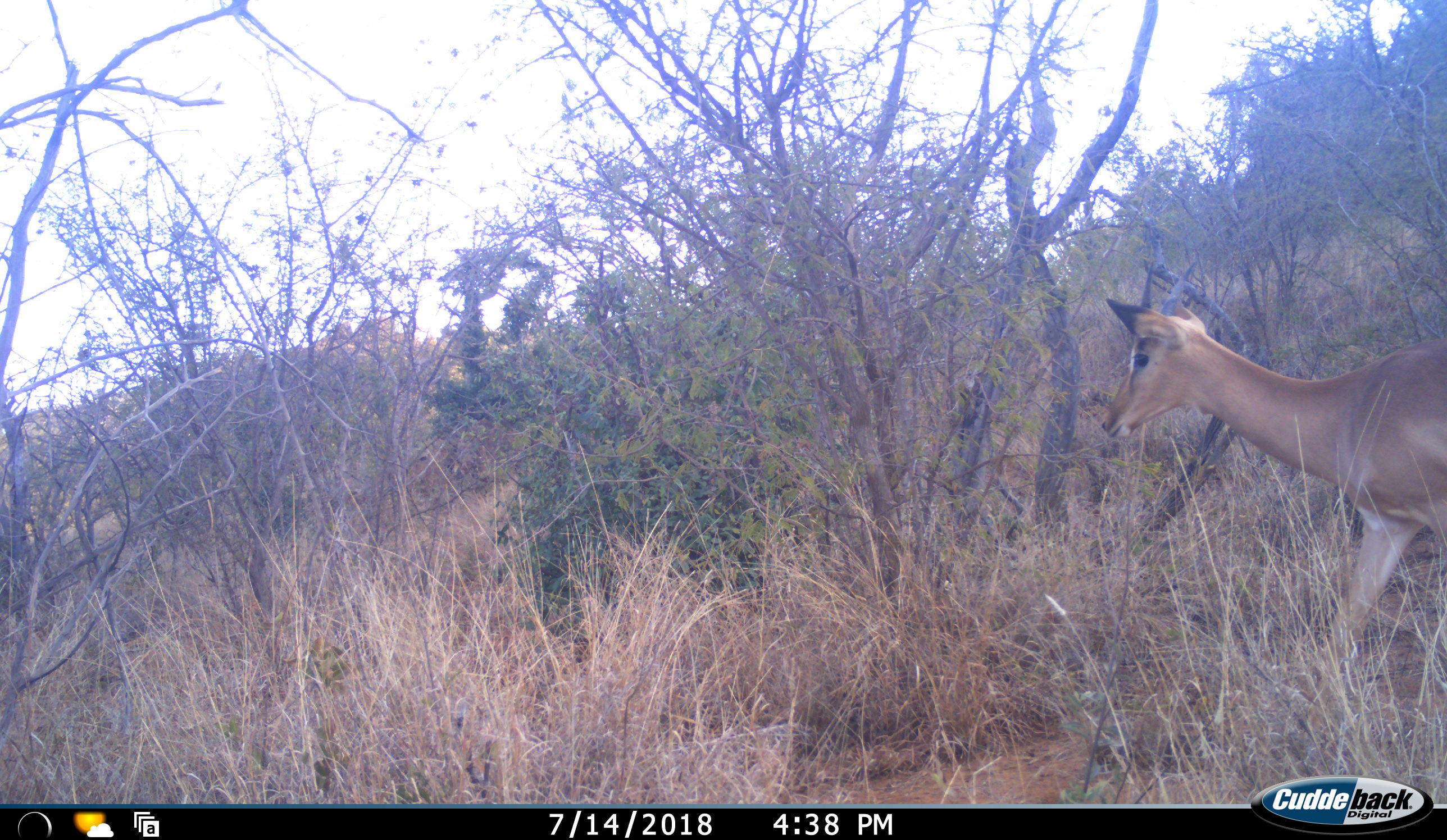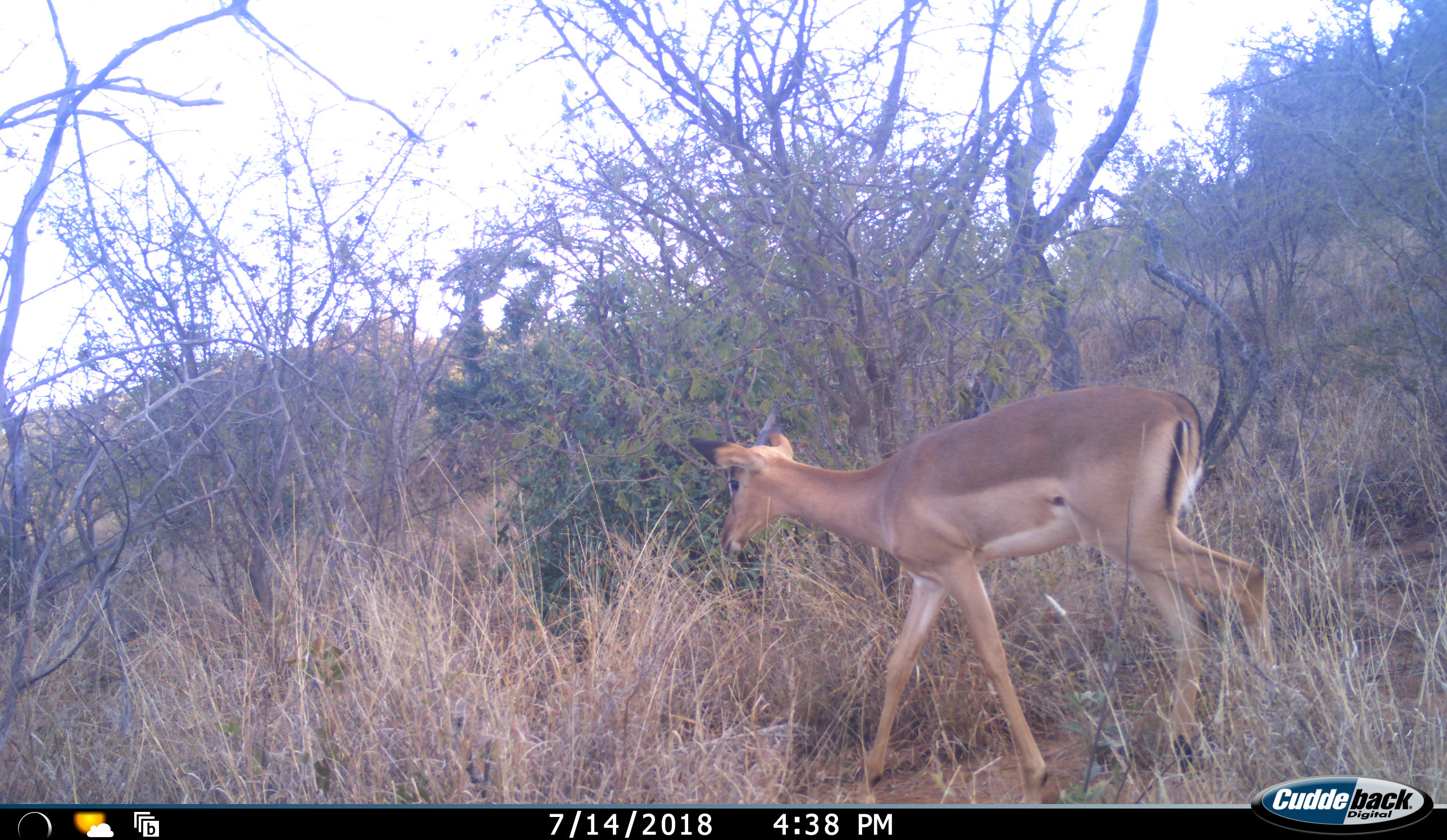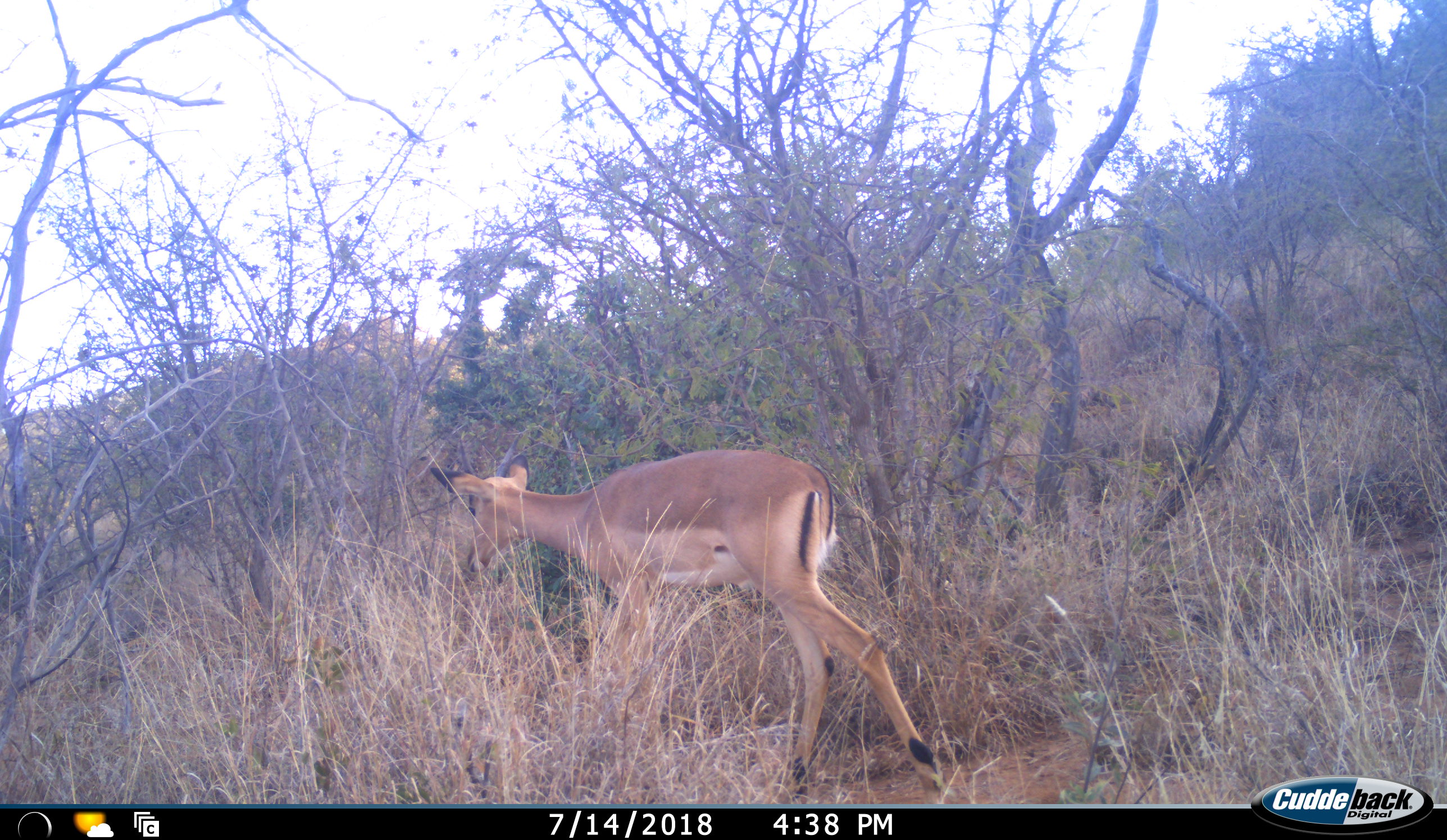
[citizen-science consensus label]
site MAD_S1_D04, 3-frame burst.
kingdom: Animalia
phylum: Chordata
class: Mammalia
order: Artiodactyla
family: Bovidae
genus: Aepyceros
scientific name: Aepyceros melampus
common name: impala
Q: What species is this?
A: Impala (Aepyceros melampus).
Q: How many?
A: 1.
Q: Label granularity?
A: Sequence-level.